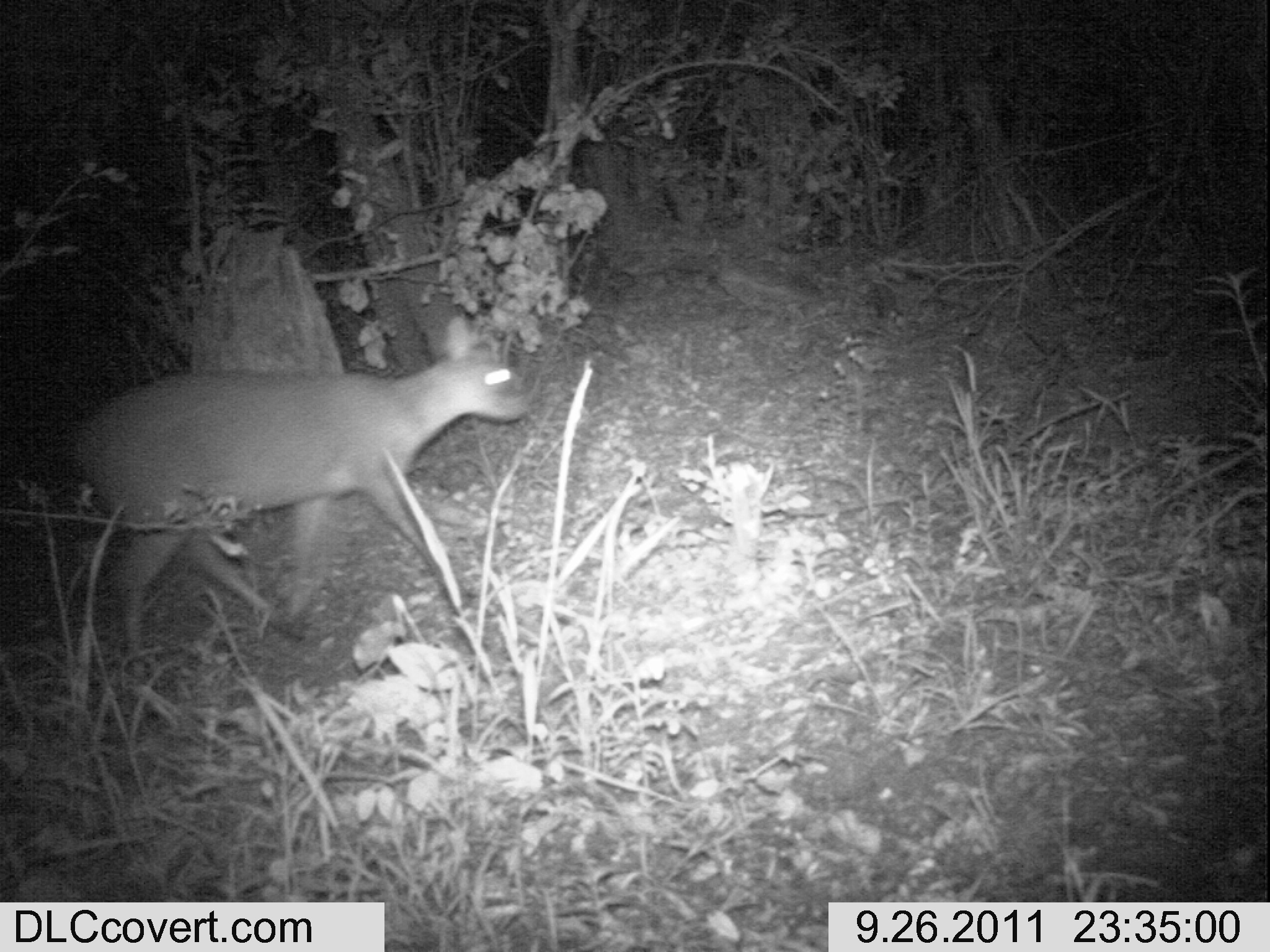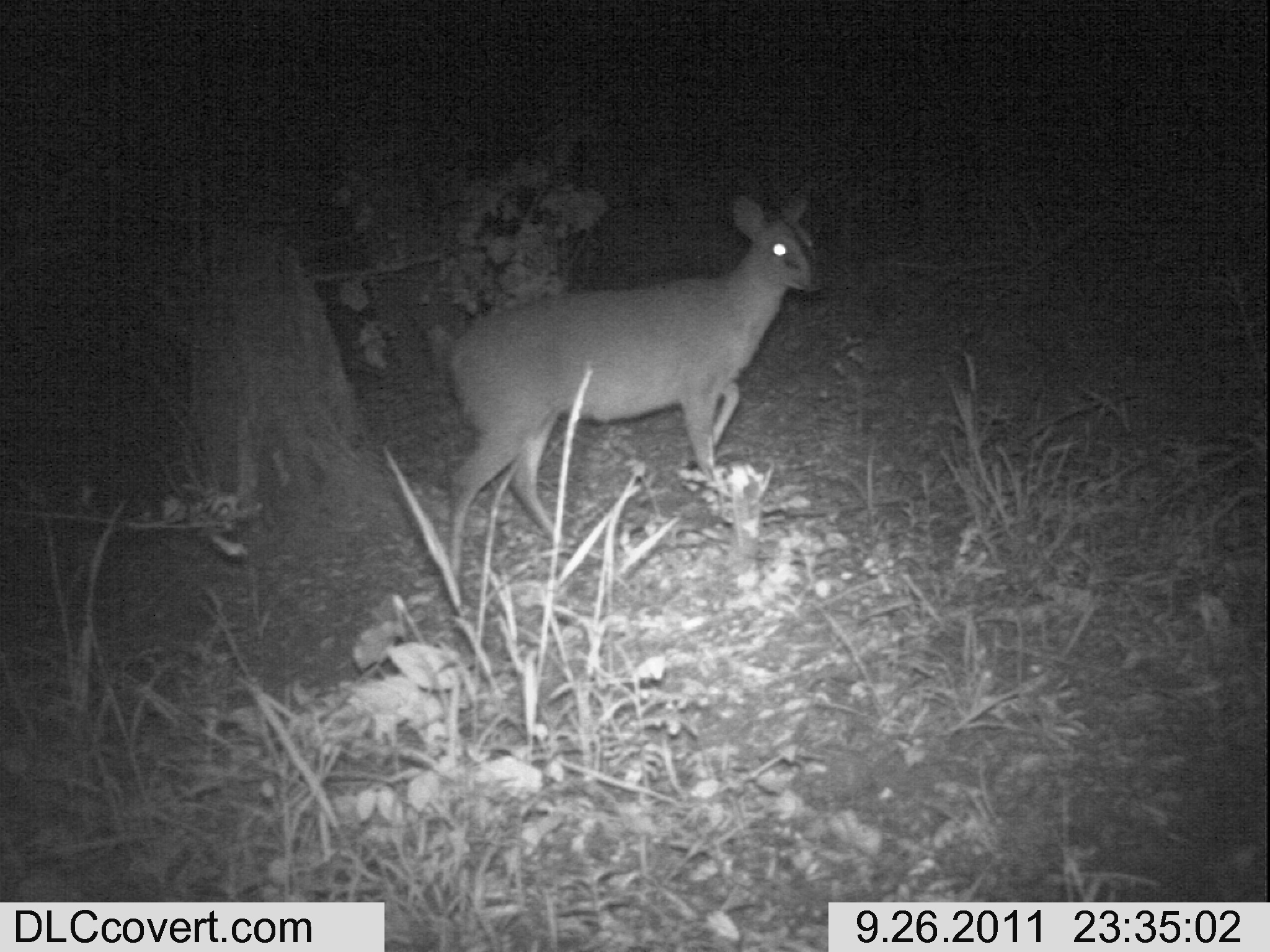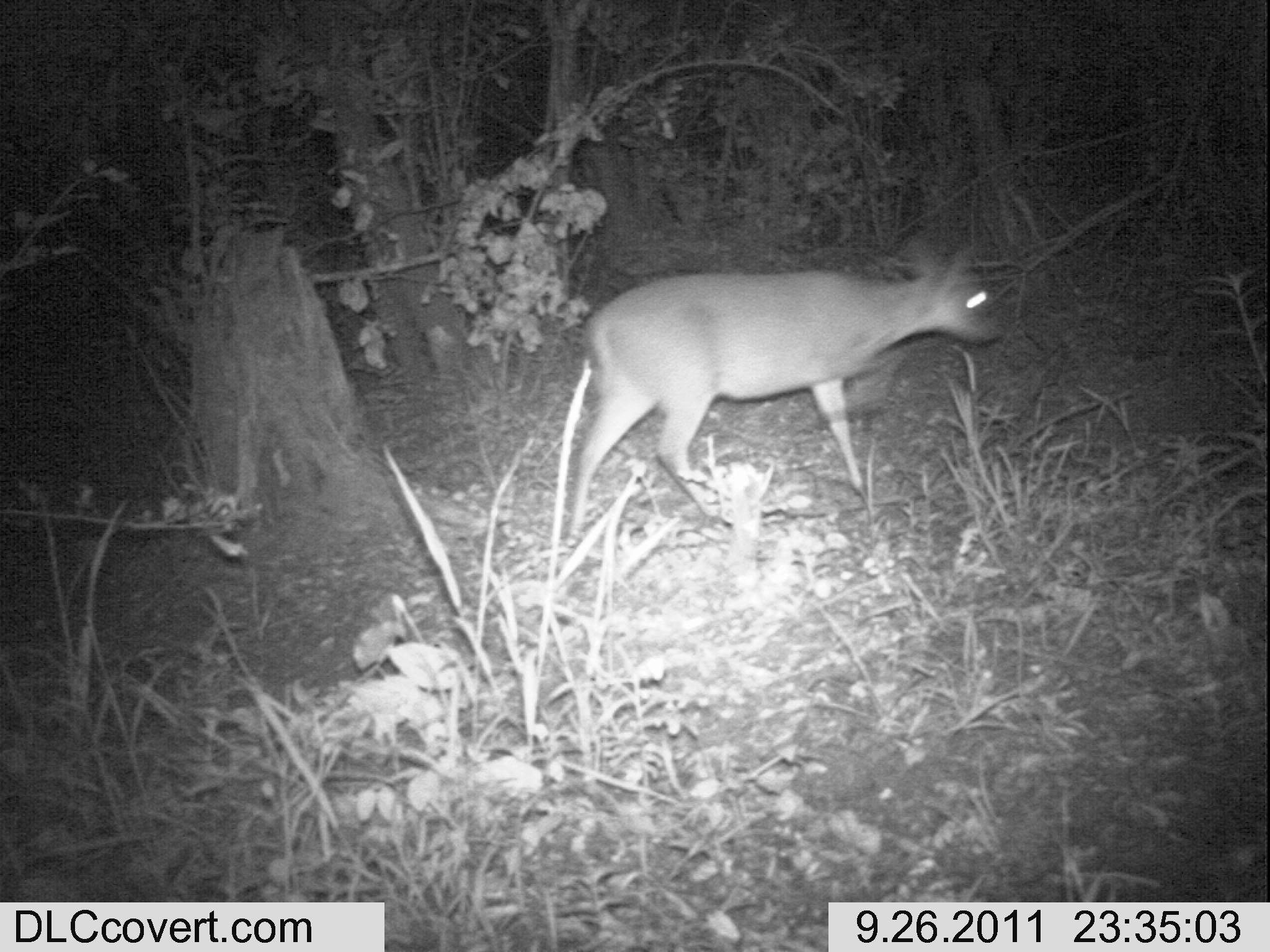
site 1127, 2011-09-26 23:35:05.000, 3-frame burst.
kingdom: Animalia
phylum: Chordata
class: Mammalia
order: Artiodactyla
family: Bovidae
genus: Sylvicapra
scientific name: Sylvicapra grimmia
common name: bush duiker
Sylvicapra grimmia (bush duiker), count 1.